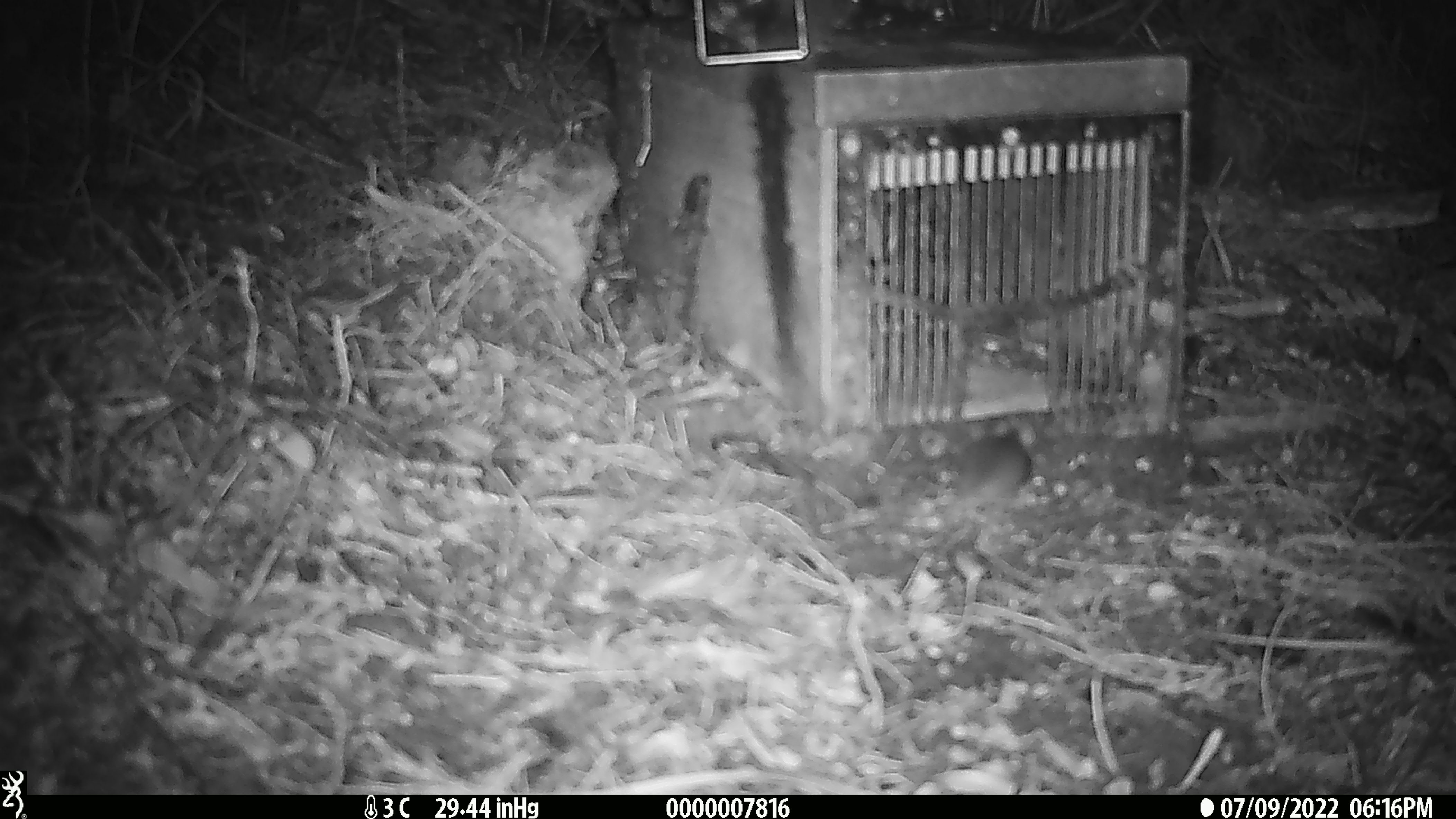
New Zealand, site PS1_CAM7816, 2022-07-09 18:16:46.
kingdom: Animalia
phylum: Chordata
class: Mammalia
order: Rodentia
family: Muridae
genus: Mus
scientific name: Mus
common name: mouse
Mouse (Mus).